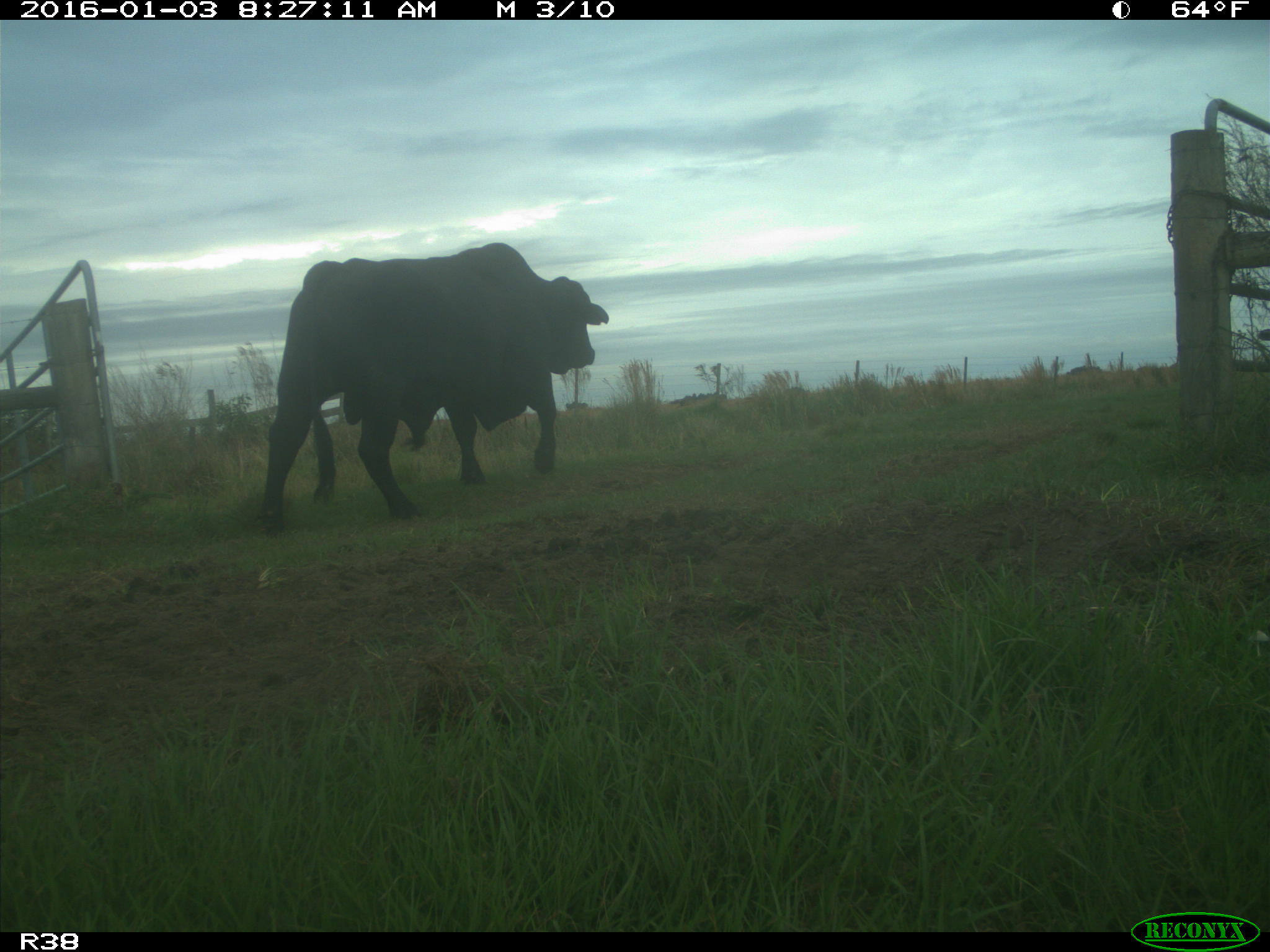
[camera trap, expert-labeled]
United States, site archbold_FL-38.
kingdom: Animalia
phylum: Chordata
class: Mammalia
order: Artiodactyla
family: Bovidae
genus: Bos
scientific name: Bos taurus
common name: domestic cow